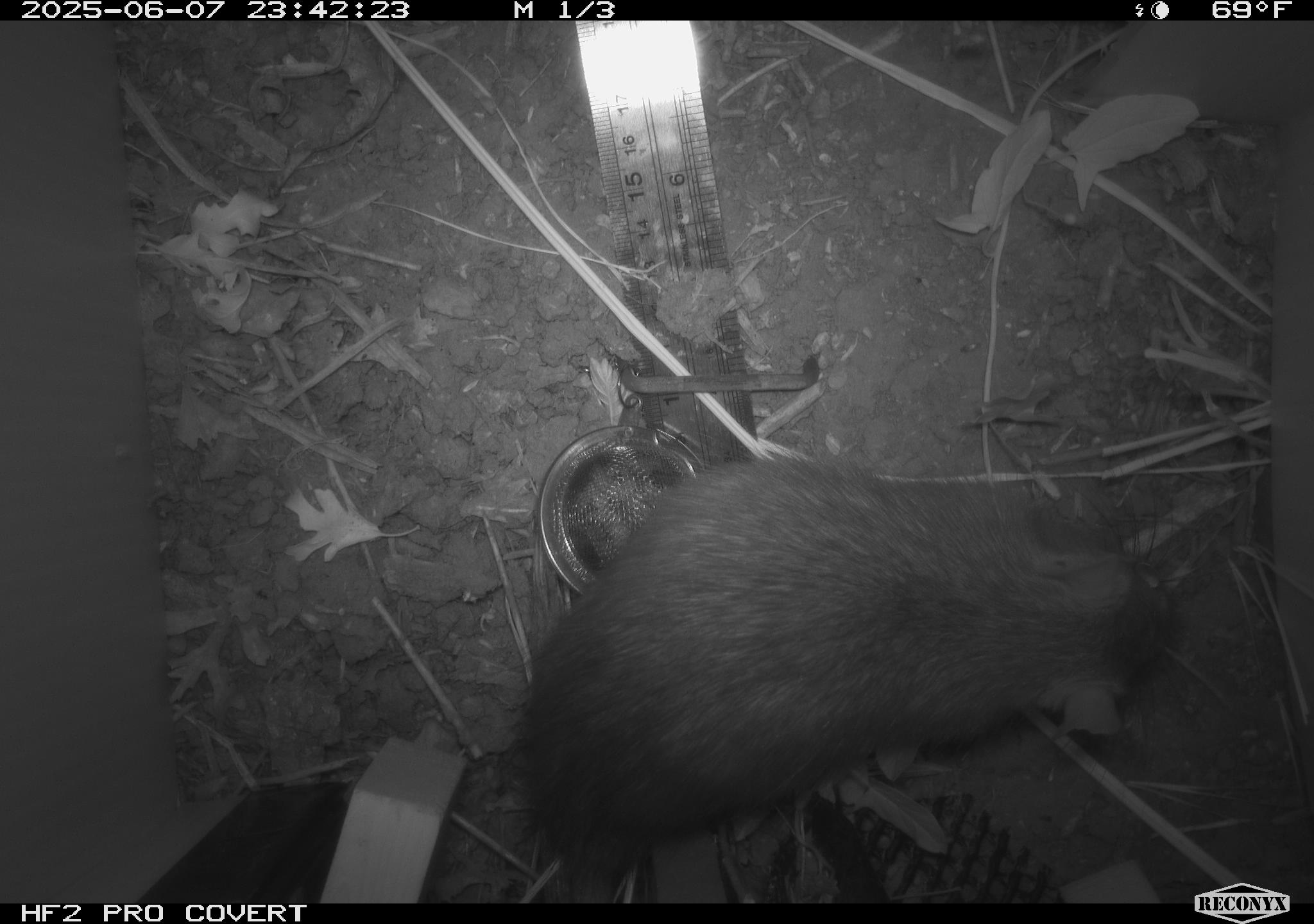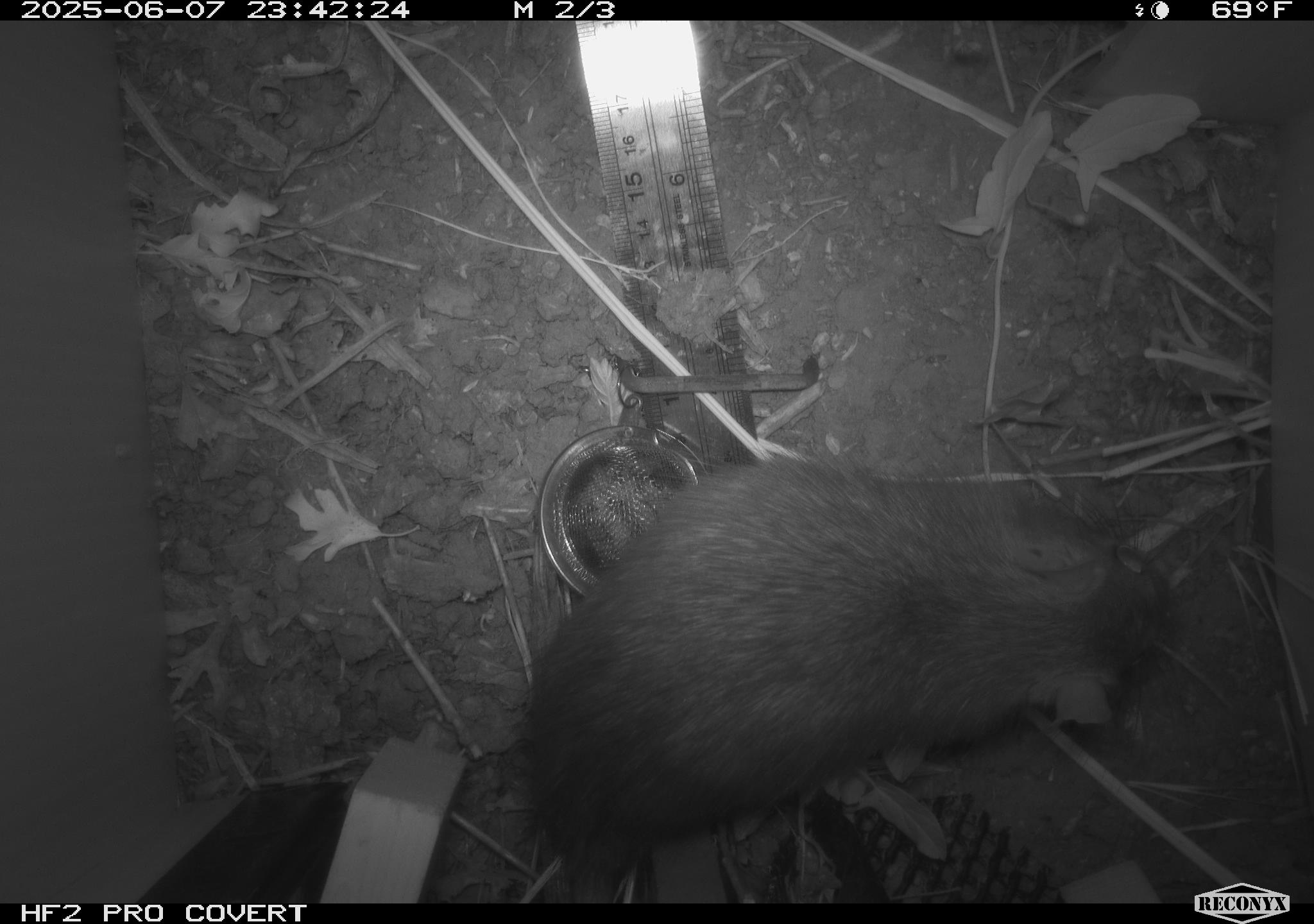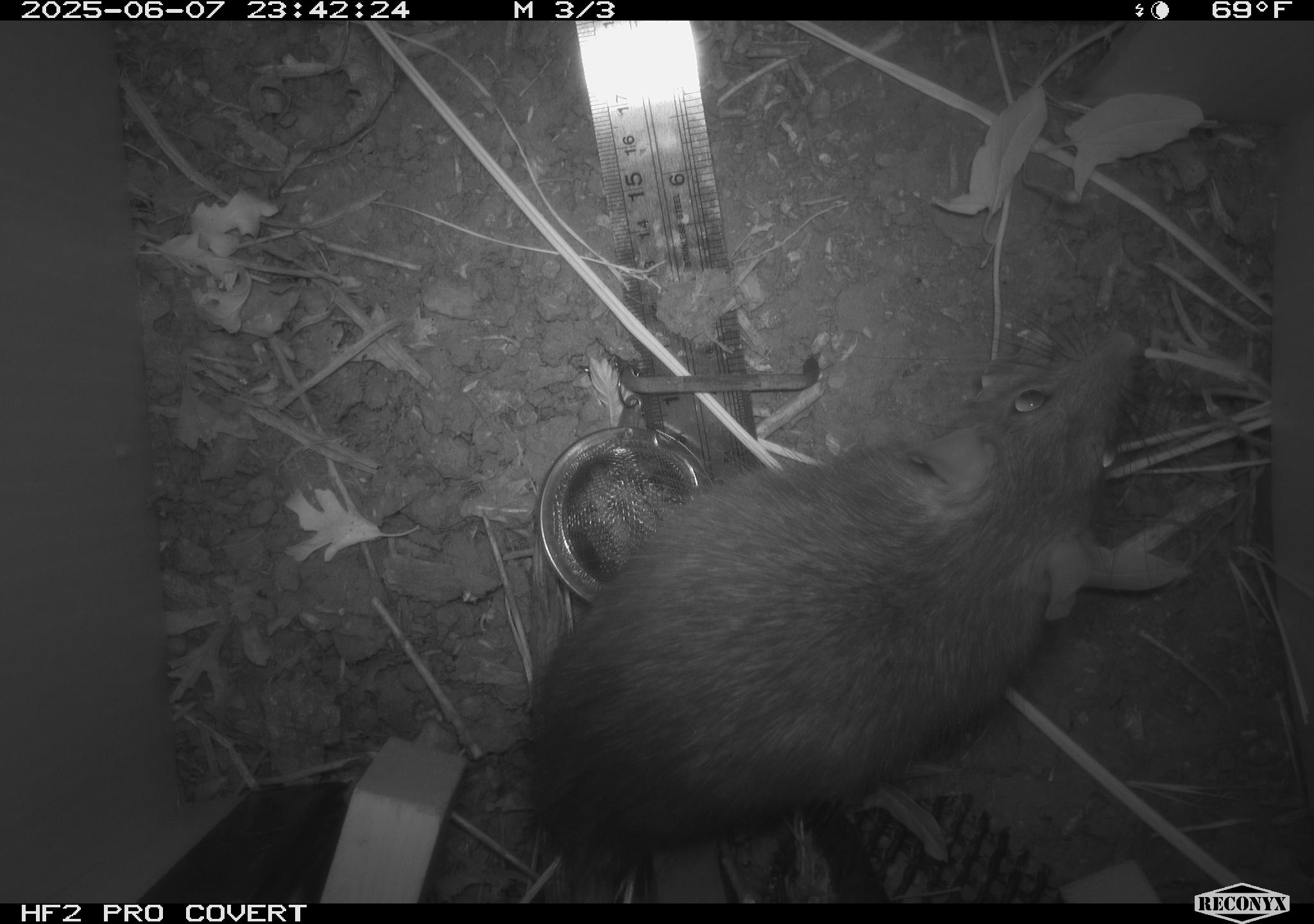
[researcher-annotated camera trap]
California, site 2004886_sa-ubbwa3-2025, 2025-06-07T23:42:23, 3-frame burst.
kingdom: Animalia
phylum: Chordata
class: Mammalia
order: Rodentia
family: Muridae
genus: Rattus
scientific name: Rattus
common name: rat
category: rattus species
Rattus species (rat) (Rattus).